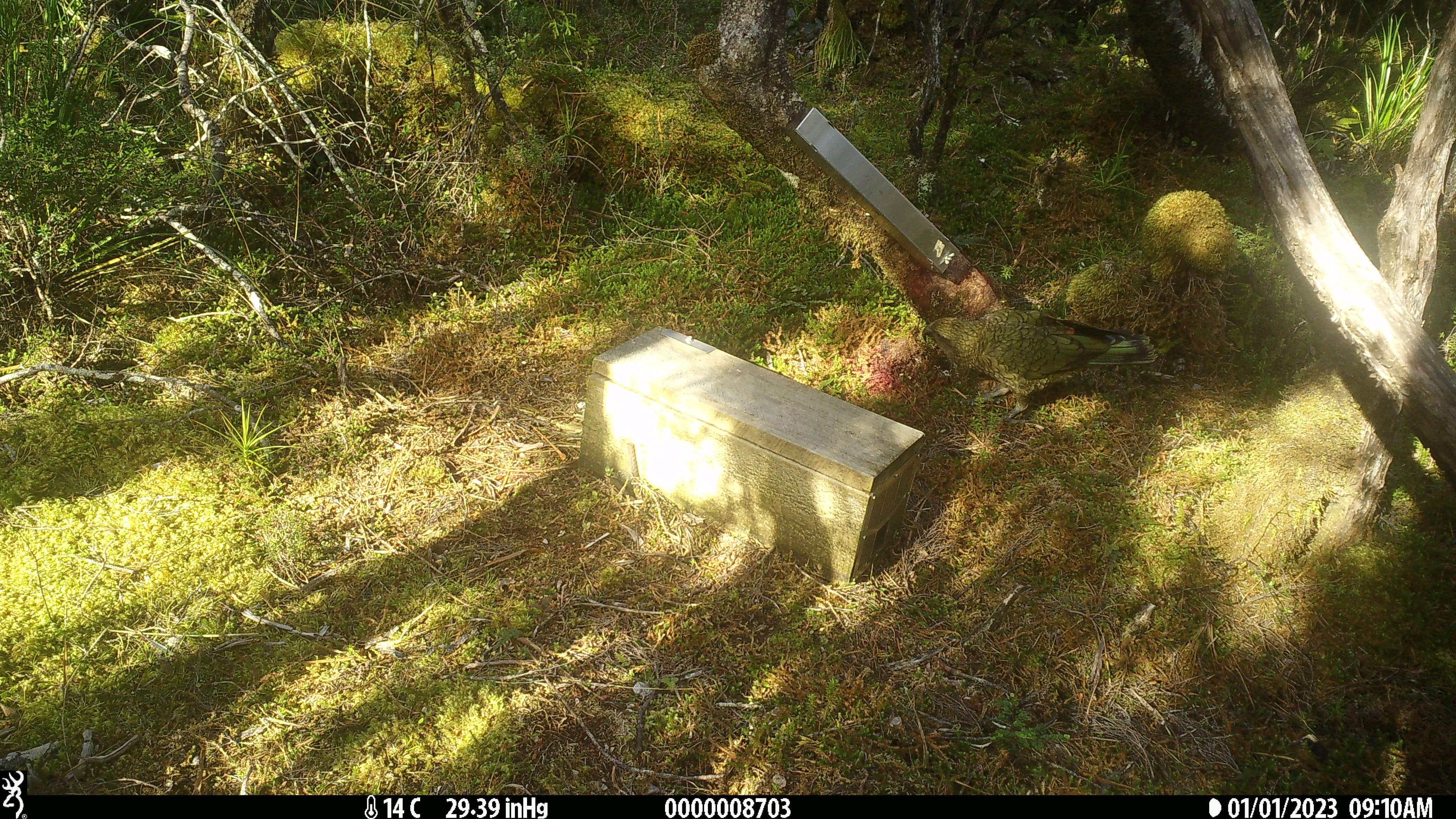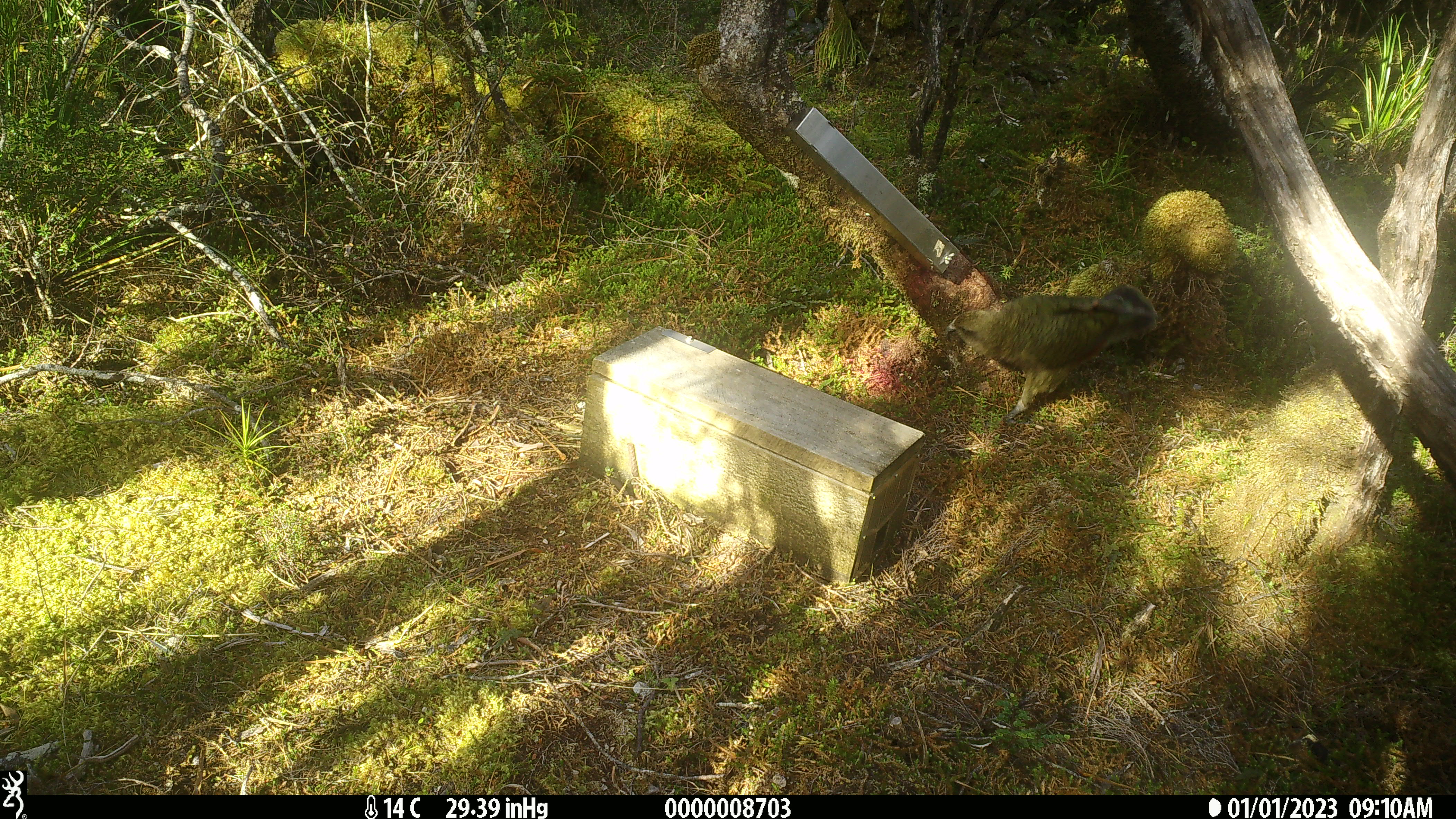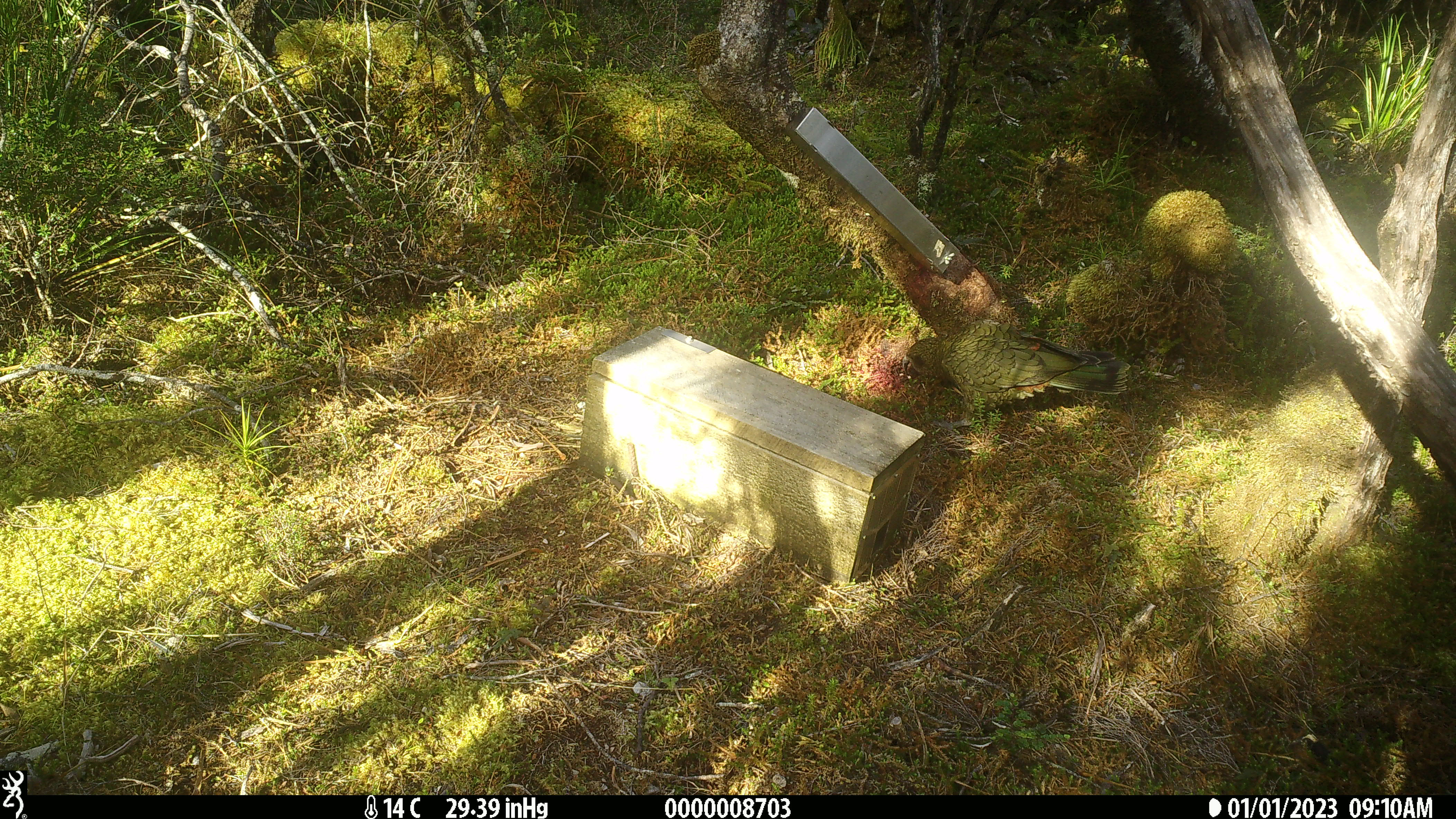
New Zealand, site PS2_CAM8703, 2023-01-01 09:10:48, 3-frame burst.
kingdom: Animalia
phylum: Chordata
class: Aves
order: Psittaciformes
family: Strigopidae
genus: Nestor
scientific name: Nestor notabilis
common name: kea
Kea (Nestor notabilis).